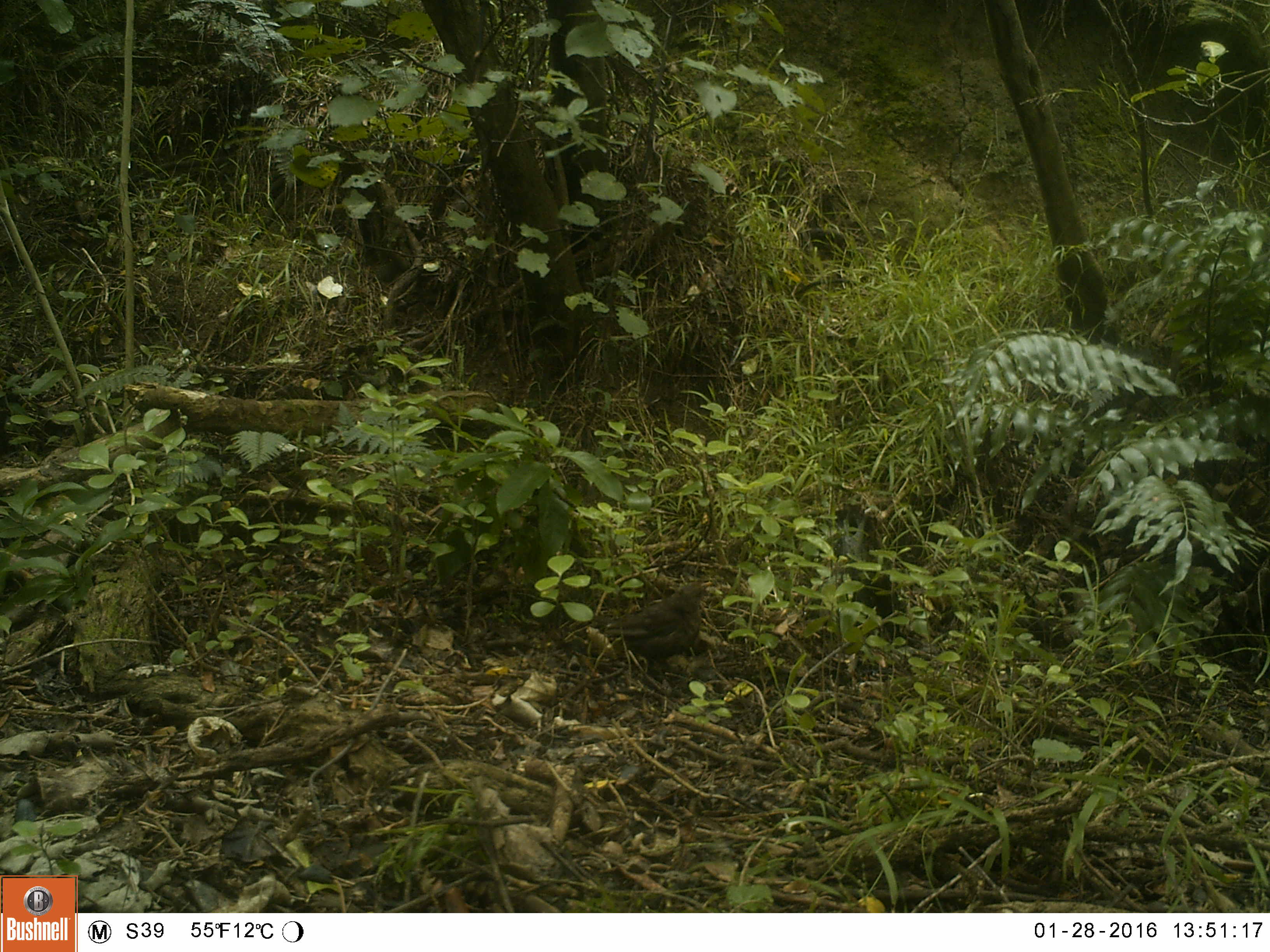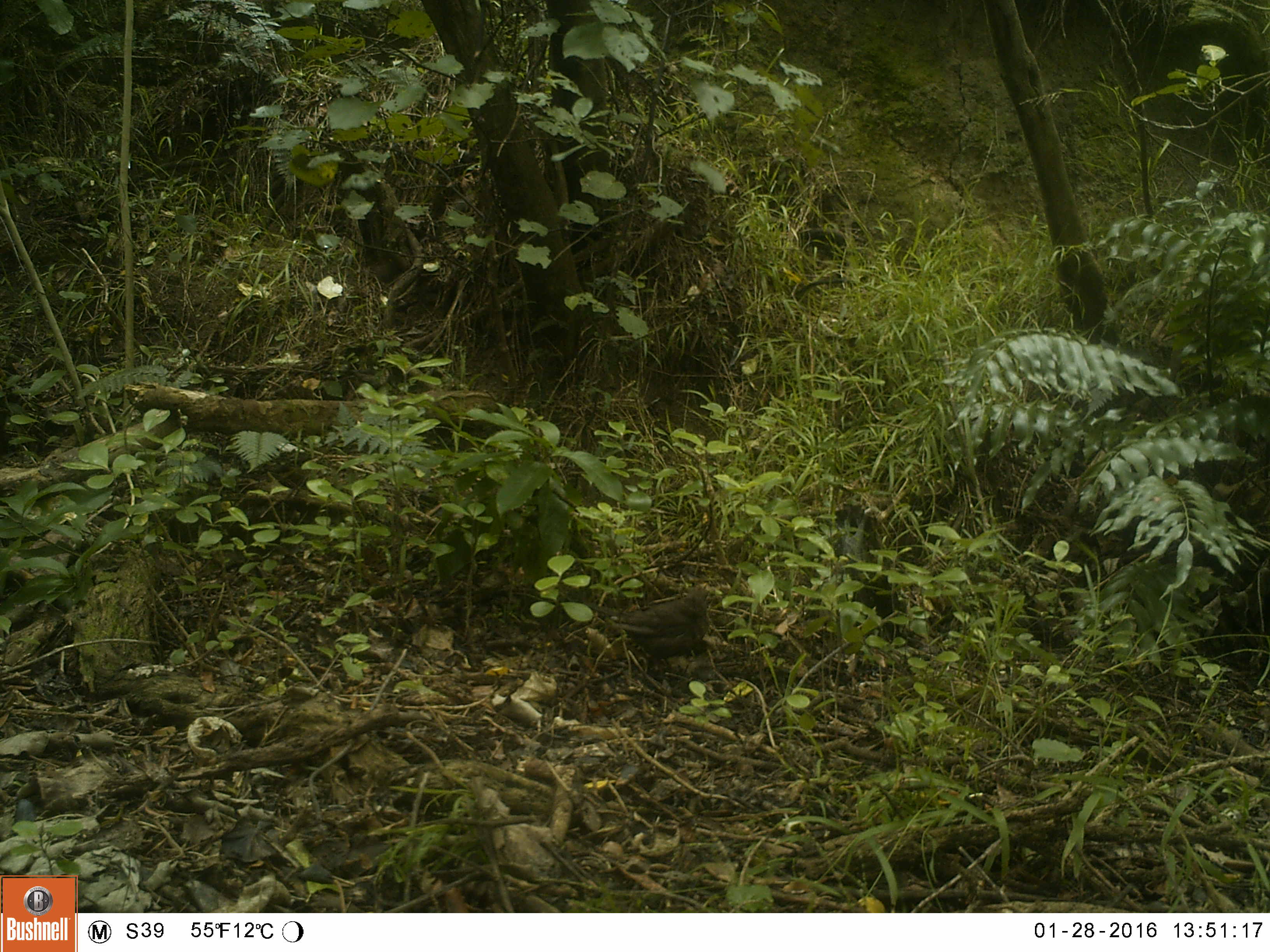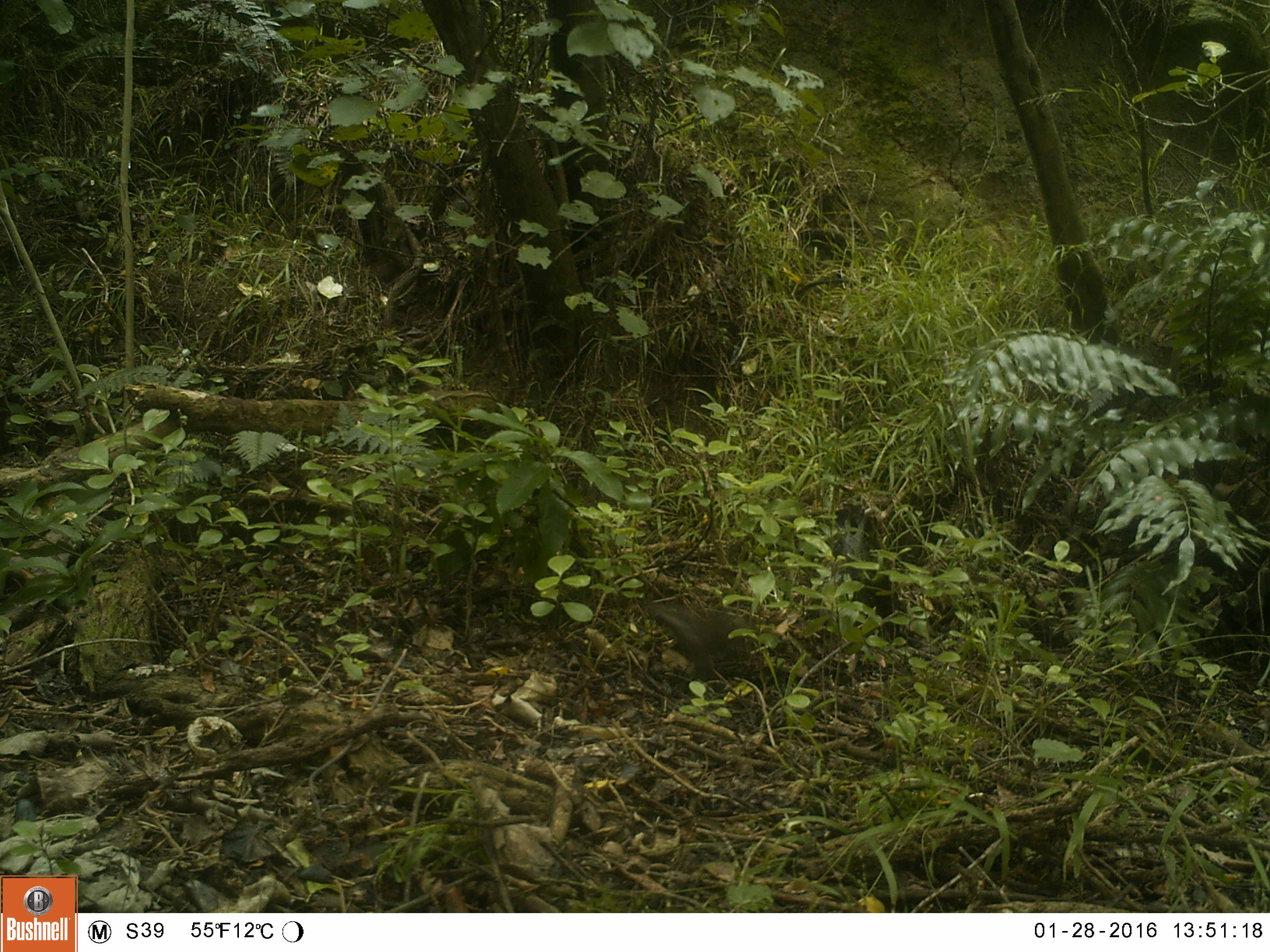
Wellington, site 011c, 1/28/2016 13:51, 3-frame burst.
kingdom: Animalia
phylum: Chordata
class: Aves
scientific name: Aves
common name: bird